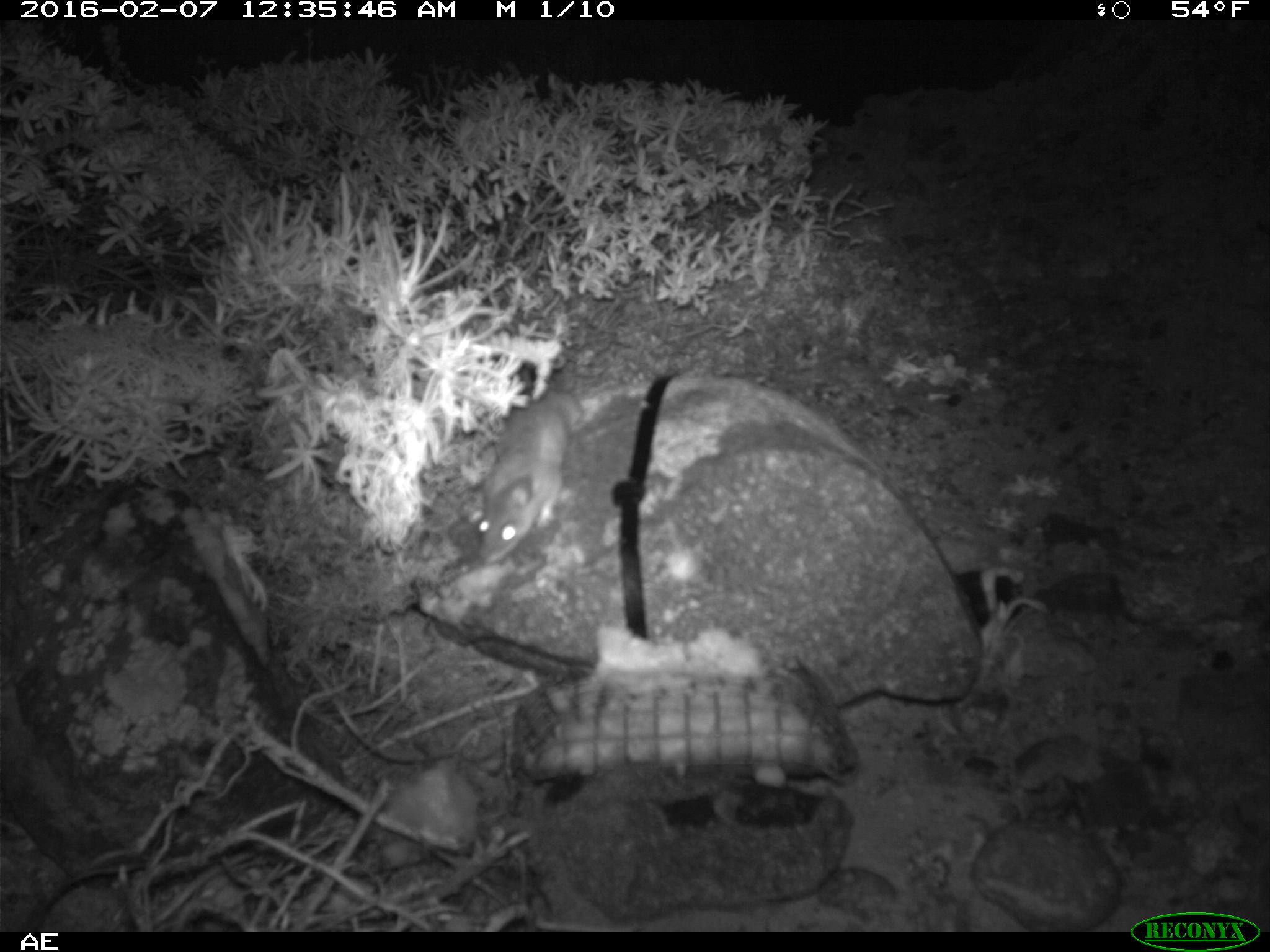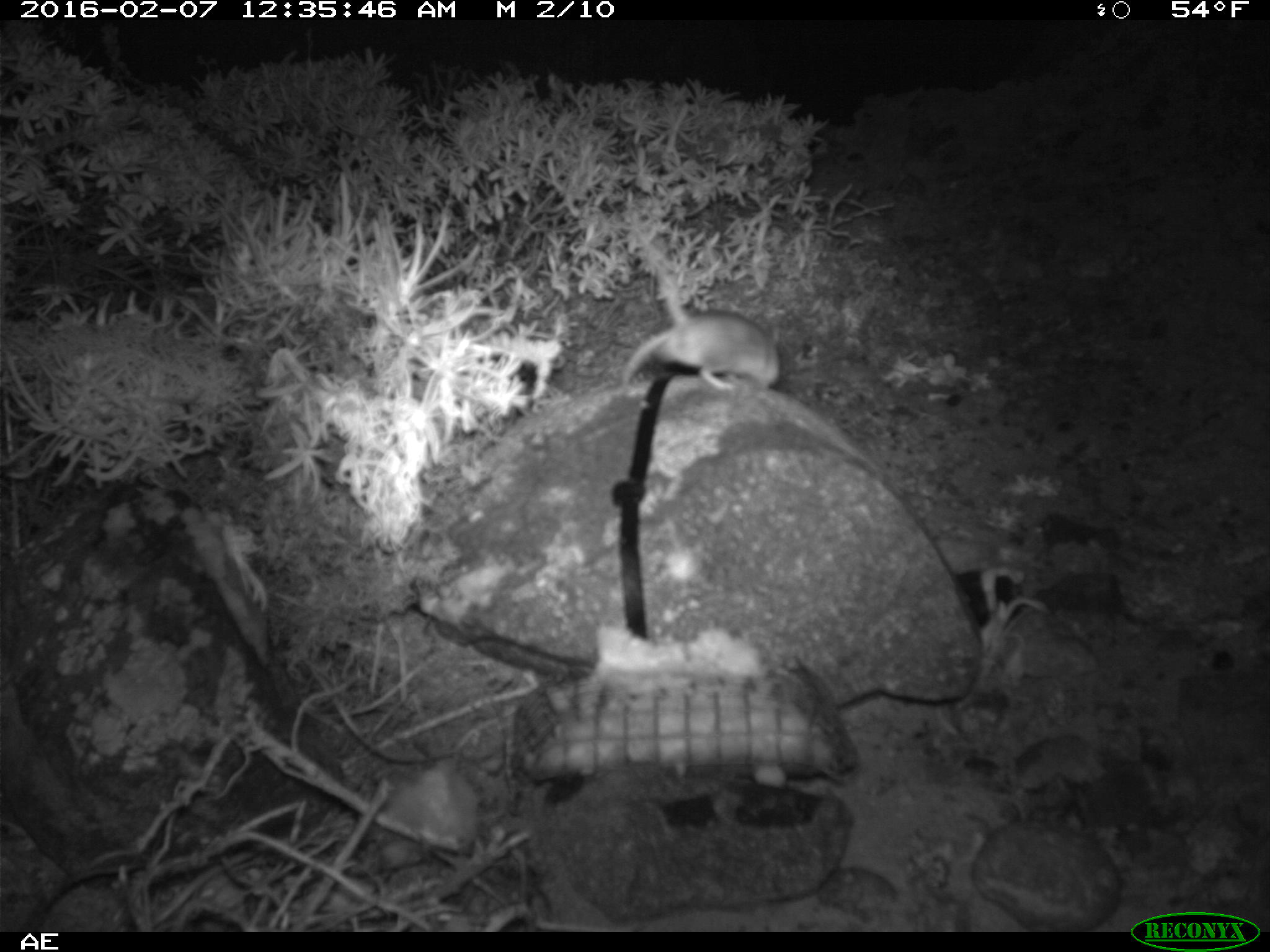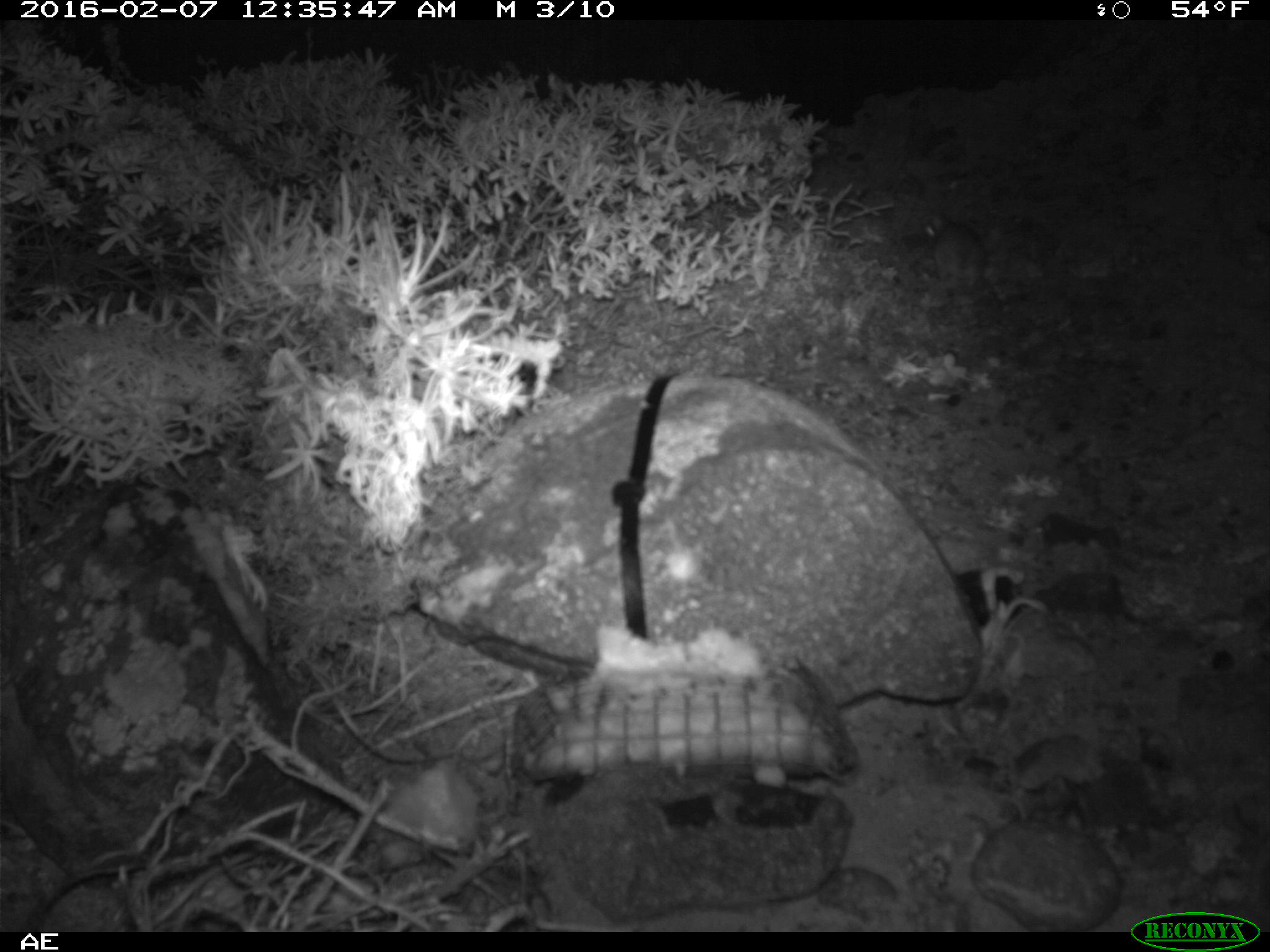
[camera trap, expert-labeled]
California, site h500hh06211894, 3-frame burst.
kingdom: Animalia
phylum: Chordata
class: Mammalia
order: Rodentia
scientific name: Rodentia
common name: rodent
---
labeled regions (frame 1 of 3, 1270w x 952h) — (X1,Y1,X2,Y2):
rodent: (476,388,585,563)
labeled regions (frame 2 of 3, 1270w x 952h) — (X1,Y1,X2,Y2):
rodent: (622,212,781,390)